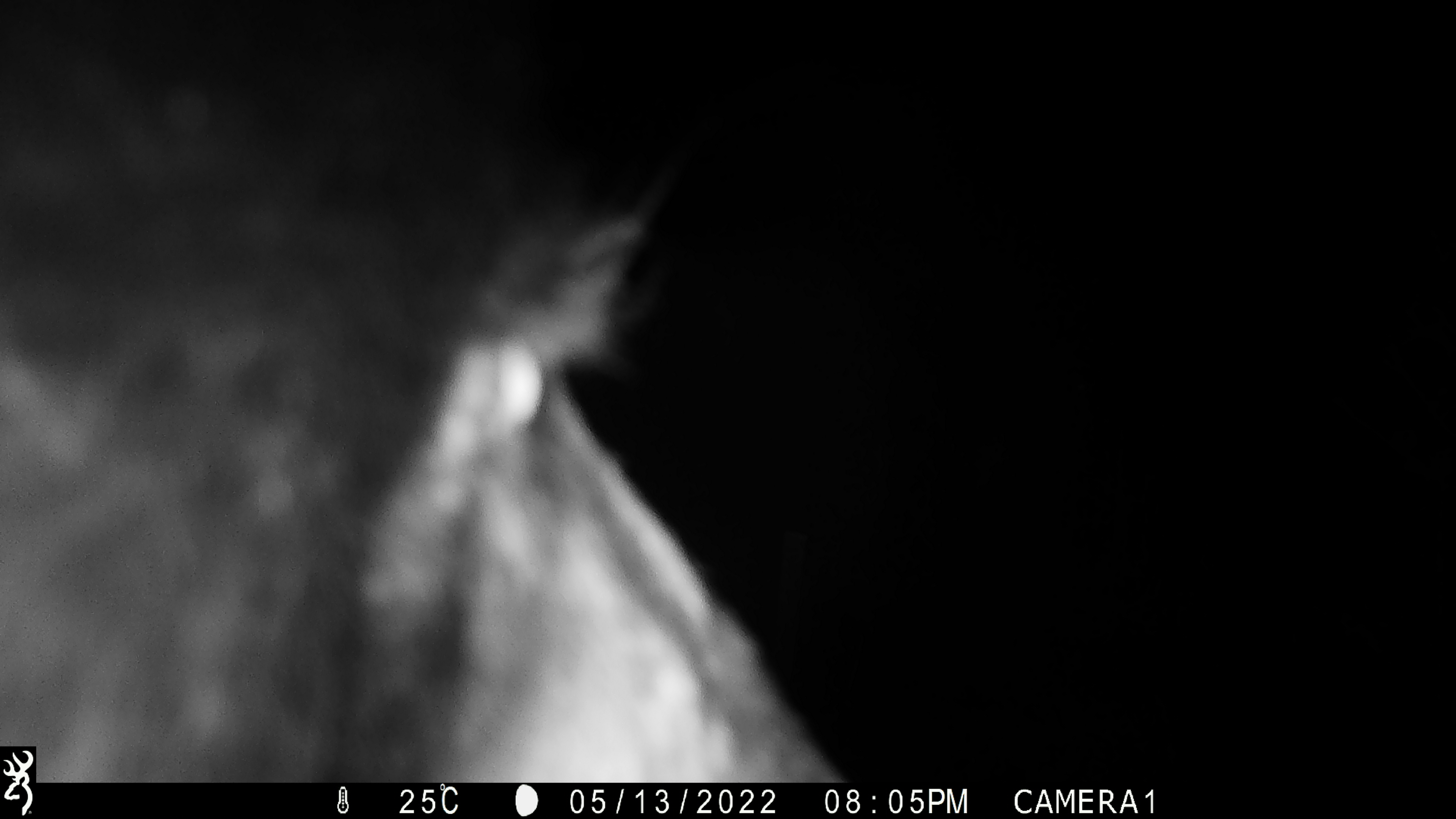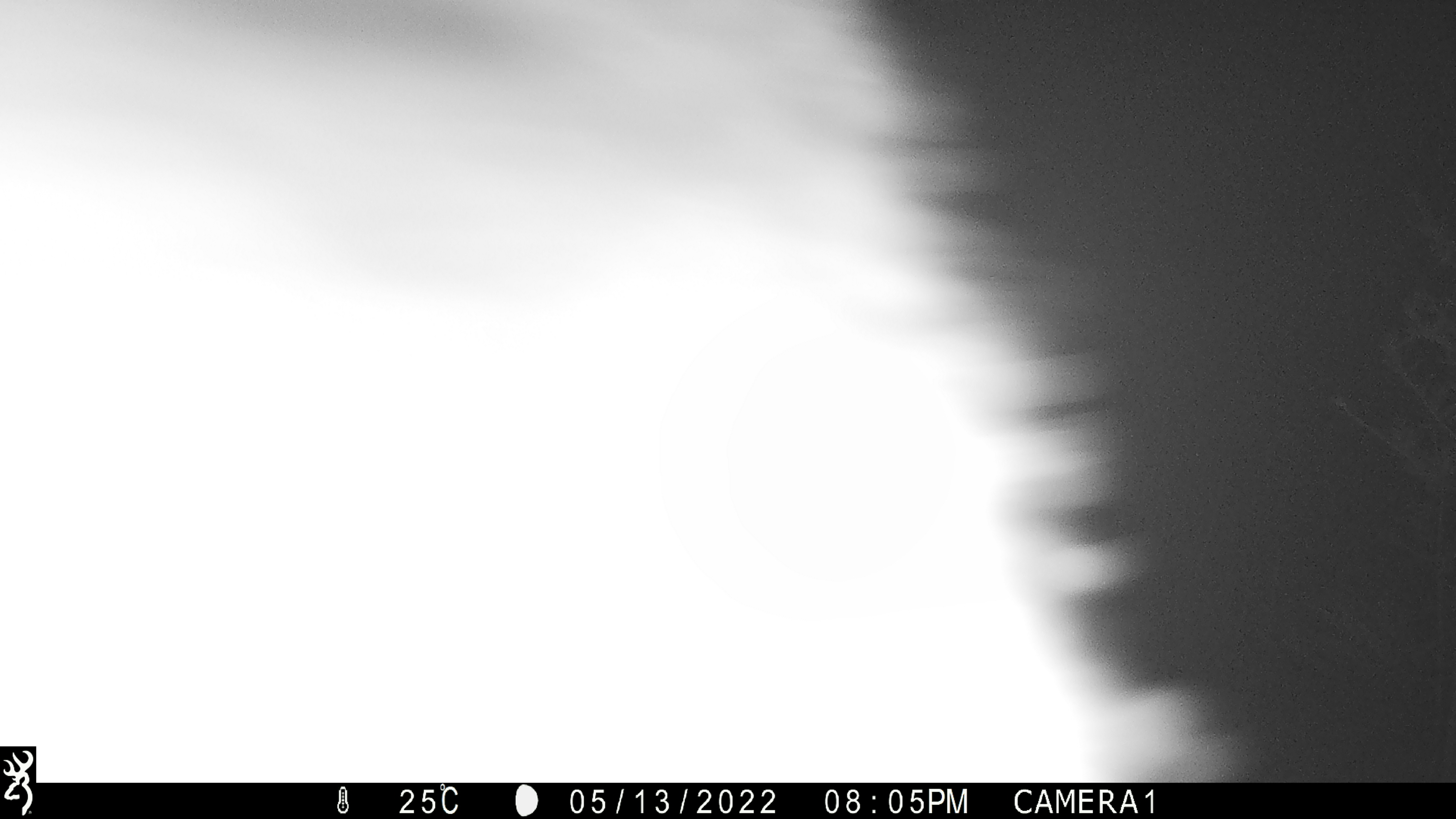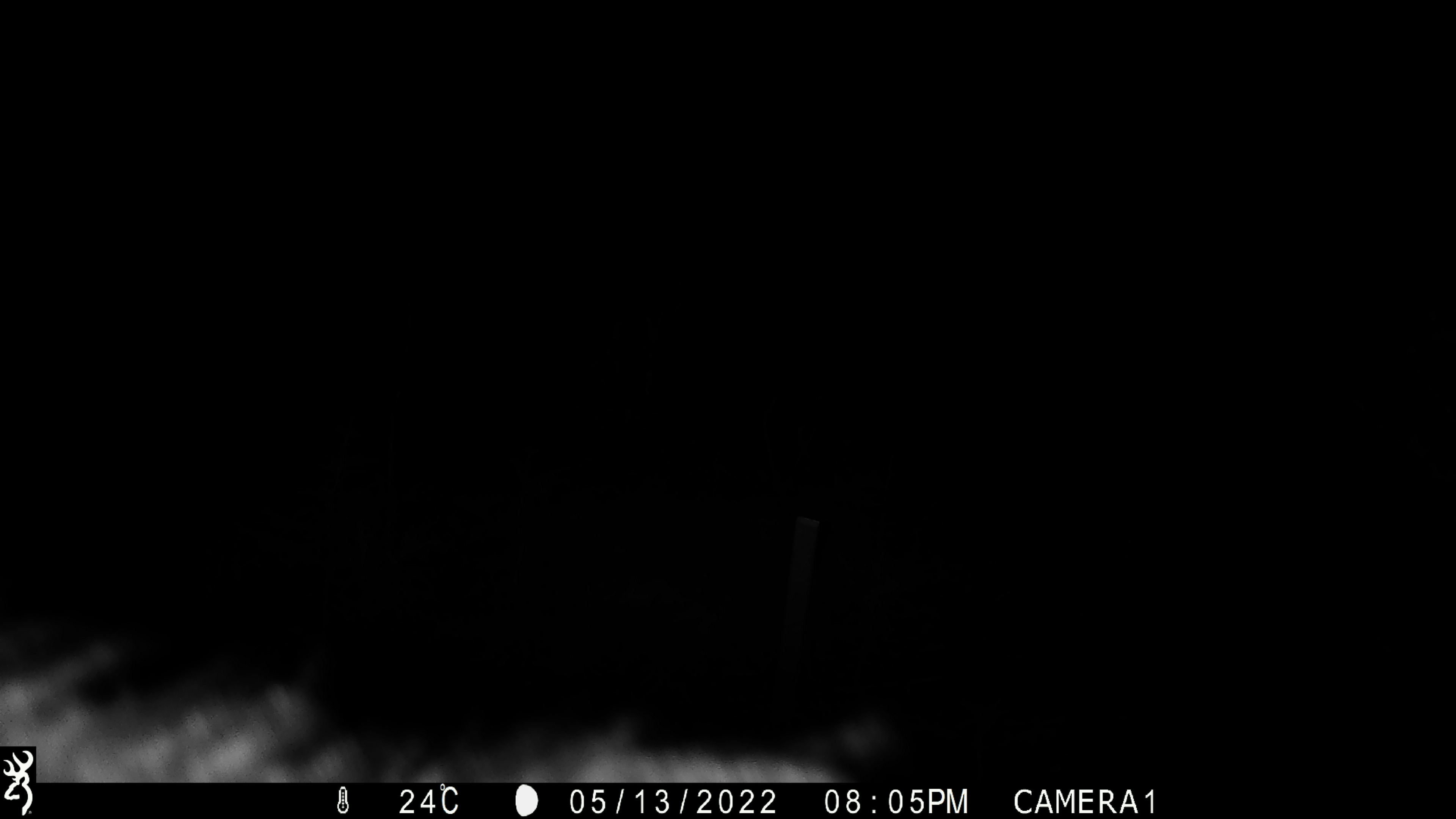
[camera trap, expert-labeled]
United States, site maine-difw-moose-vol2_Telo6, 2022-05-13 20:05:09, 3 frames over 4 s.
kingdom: Animalia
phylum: Chordata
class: Mammalia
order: Carnivora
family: Ursidae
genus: Ursus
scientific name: Ursus americanus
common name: black bear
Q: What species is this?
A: Black bear (Ursus americanus).